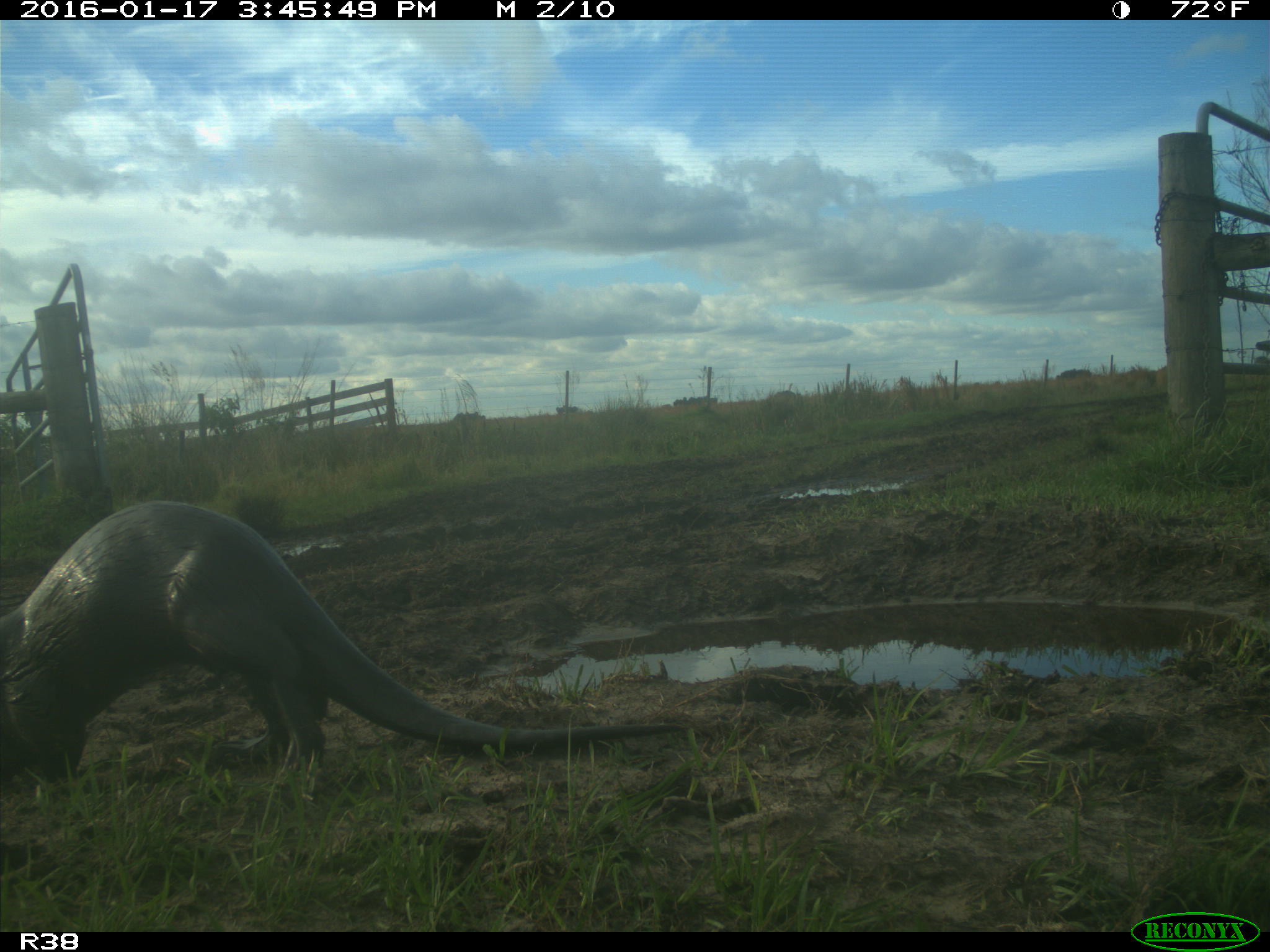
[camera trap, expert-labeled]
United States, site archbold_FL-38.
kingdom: Animalia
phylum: Chordata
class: Mammalia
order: Carnivora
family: Mustelidae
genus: Lontra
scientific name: Lontra canadensis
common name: north american river otter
Lontra canadensis (north american river otter).